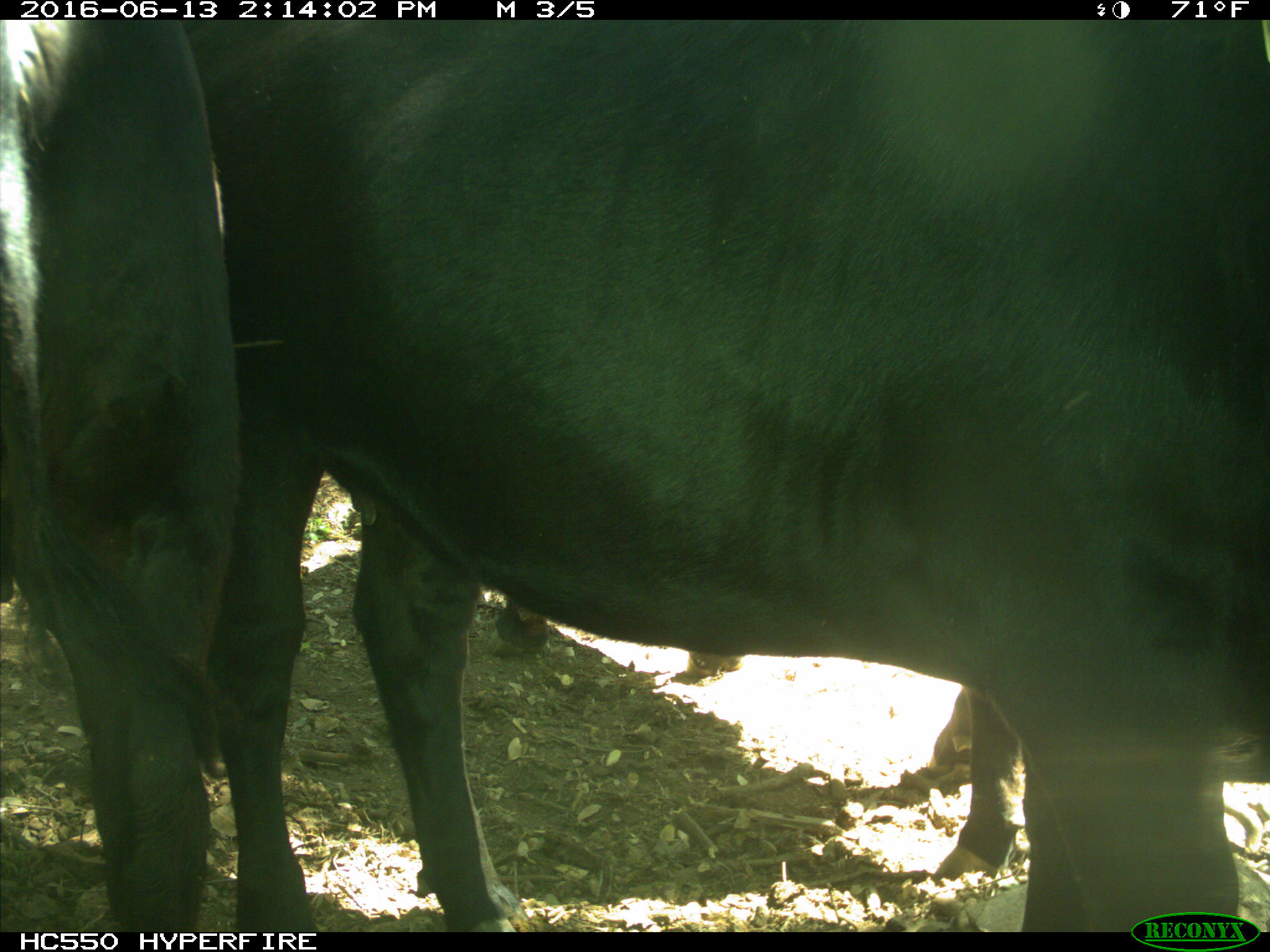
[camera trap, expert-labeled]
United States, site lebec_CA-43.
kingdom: Animalia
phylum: Chordata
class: Mammalia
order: Artiodactyla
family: Bovidae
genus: Bos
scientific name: Bos taurus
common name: domestic cow